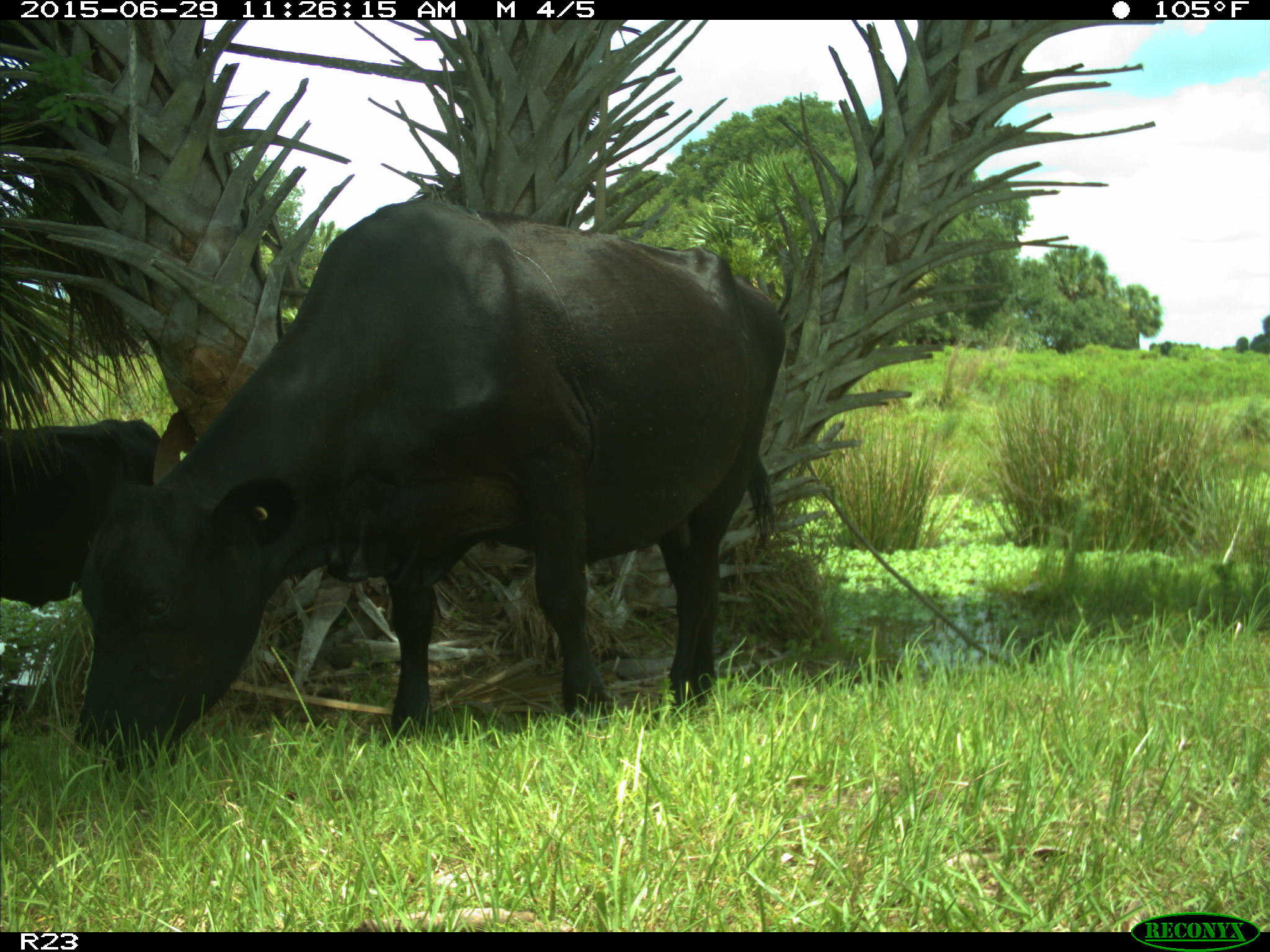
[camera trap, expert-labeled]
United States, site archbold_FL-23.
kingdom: Animalia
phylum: Chordata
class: Mammalia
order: Artiodactyla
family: Bovidae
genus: Bos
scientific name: Bos taurus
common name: domestic cow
Bos taurus (domestic cow).